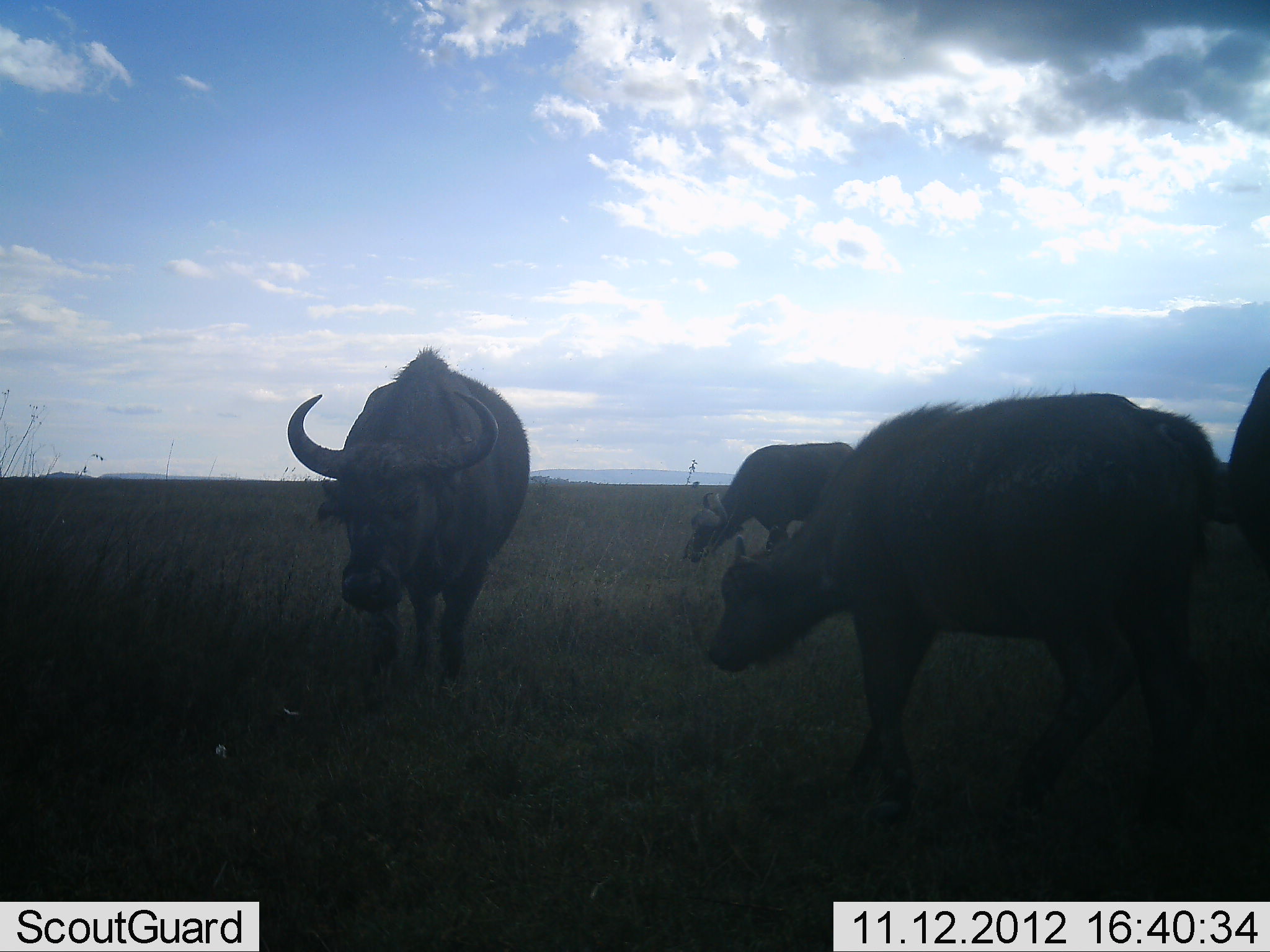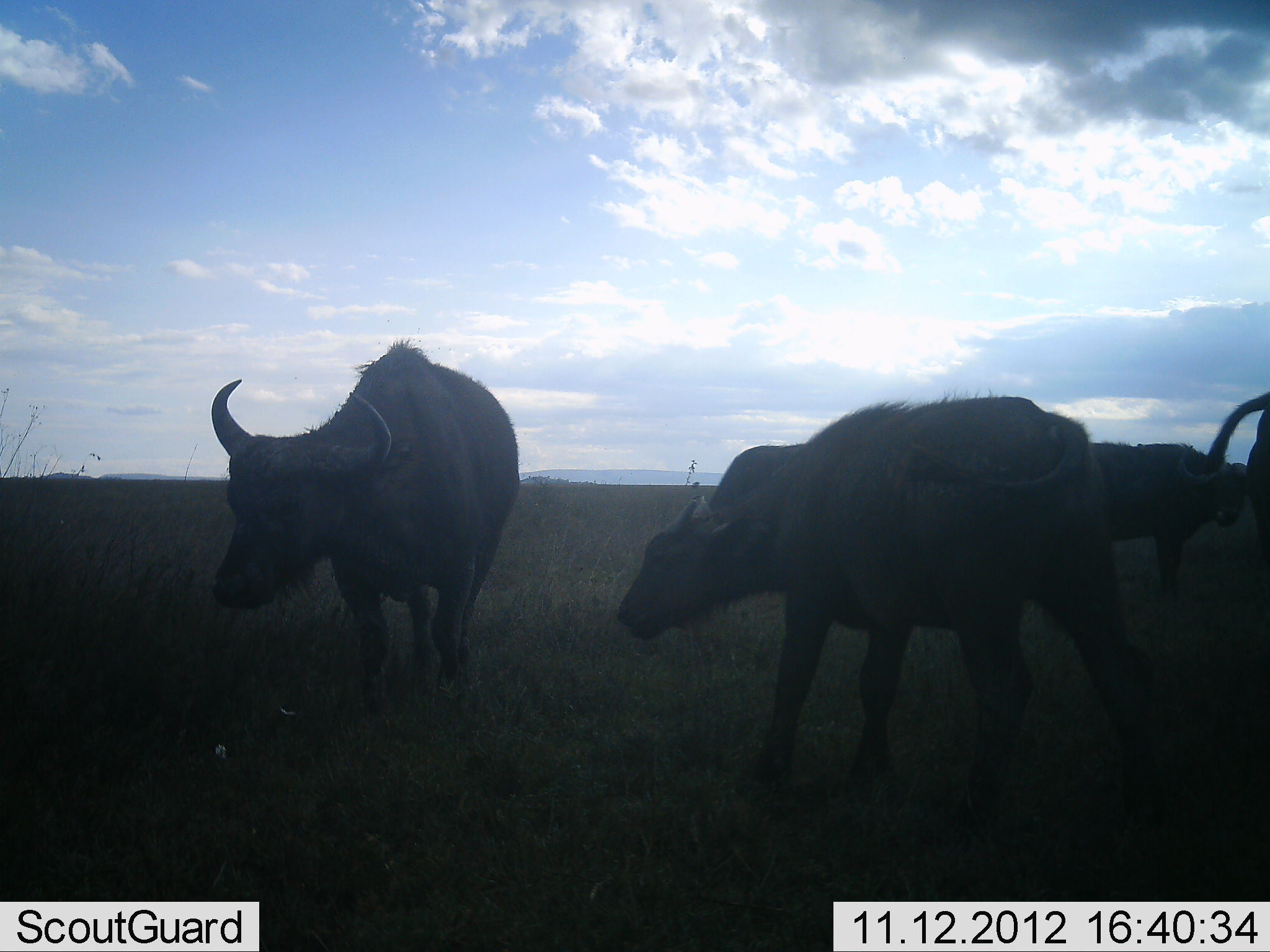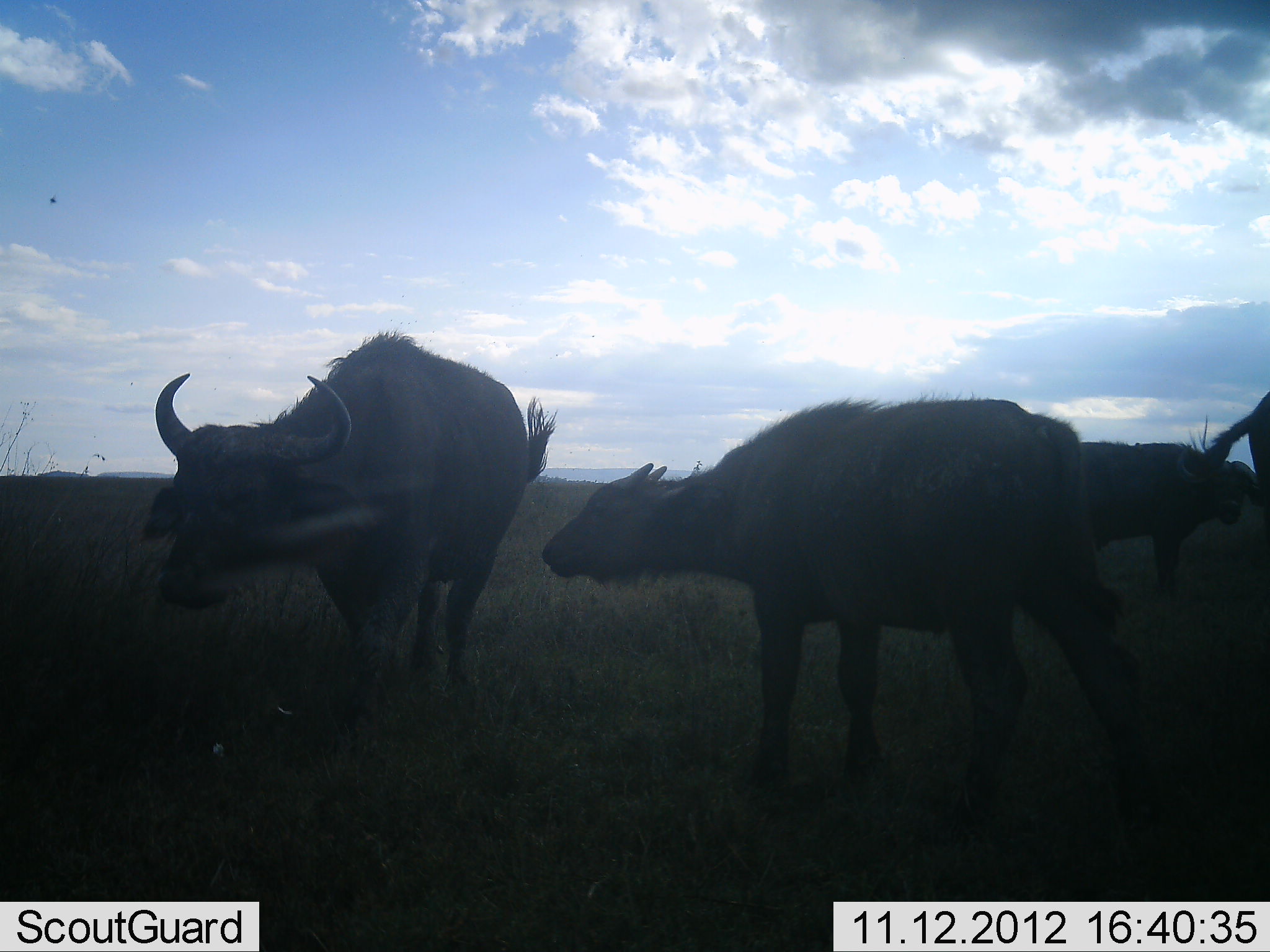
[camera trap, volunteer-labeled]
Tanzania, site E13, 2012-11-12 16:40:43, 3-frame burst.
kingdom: Animalia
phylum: Chordata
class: Mammalia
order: Artiodactyla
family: Bovidae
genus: Syncerus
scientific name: Syncerus caffer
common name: cape buffalo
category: buffalo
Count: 5.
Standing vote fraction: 70%.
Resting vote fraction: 0%.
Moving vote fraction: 30%.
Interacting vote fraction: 10%.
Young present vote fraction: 30%.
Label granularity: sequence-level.